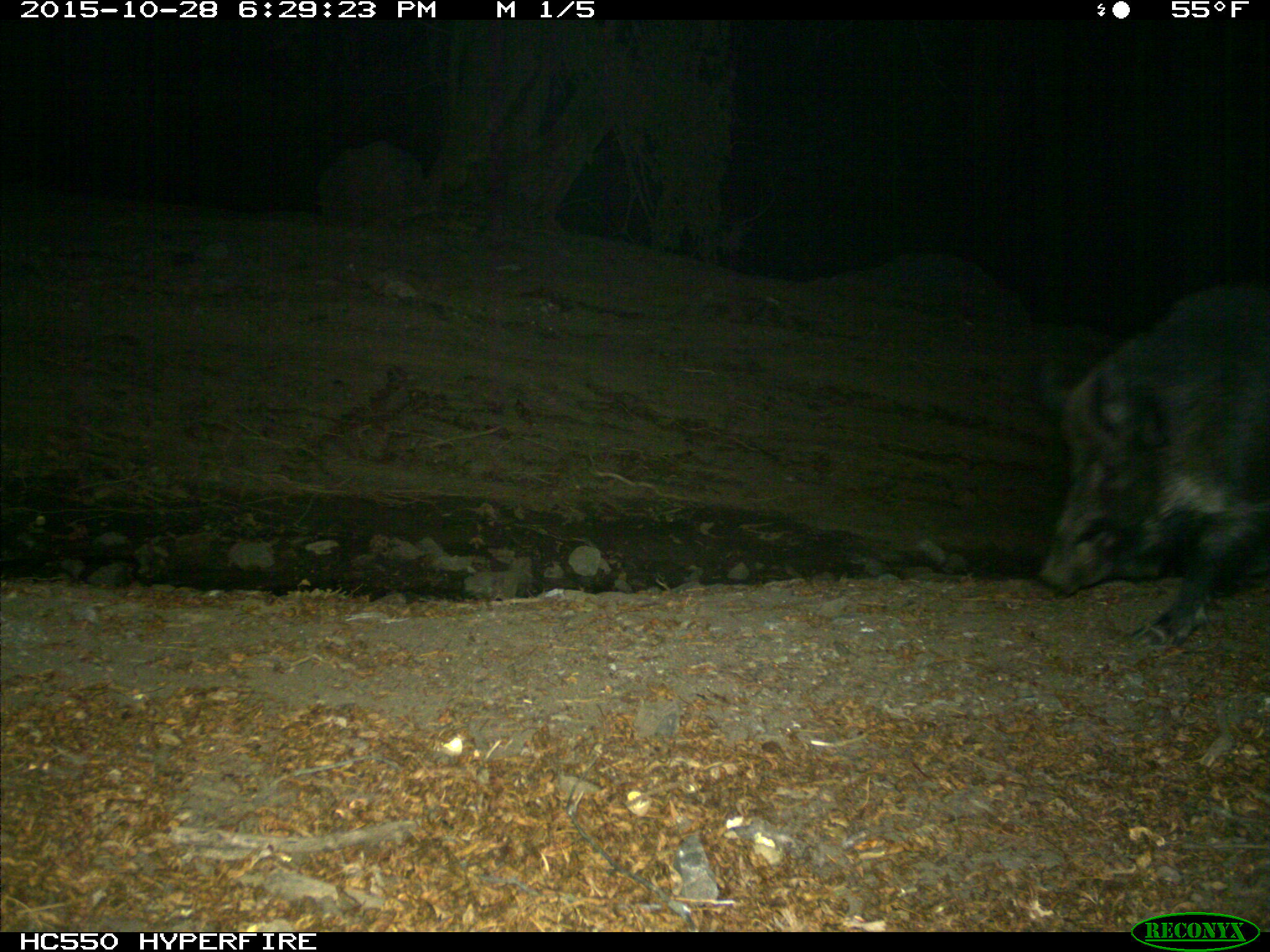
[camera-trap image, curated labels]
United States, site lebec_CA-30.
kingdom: Animalia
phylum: Chordata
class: Mammalia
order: Artiodactyla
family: Suidae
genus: Sus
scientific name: Sus scrofa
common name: wild boar